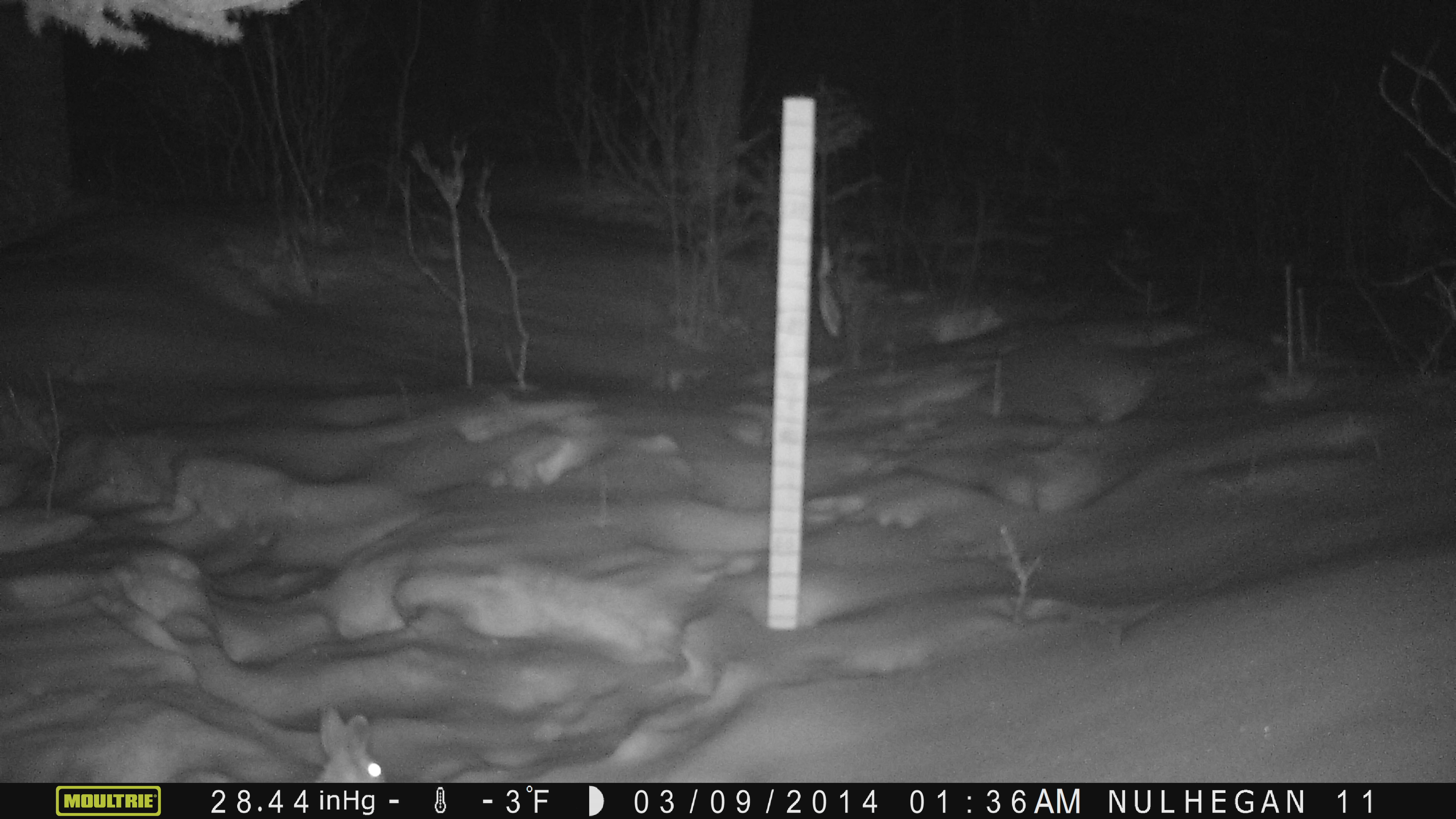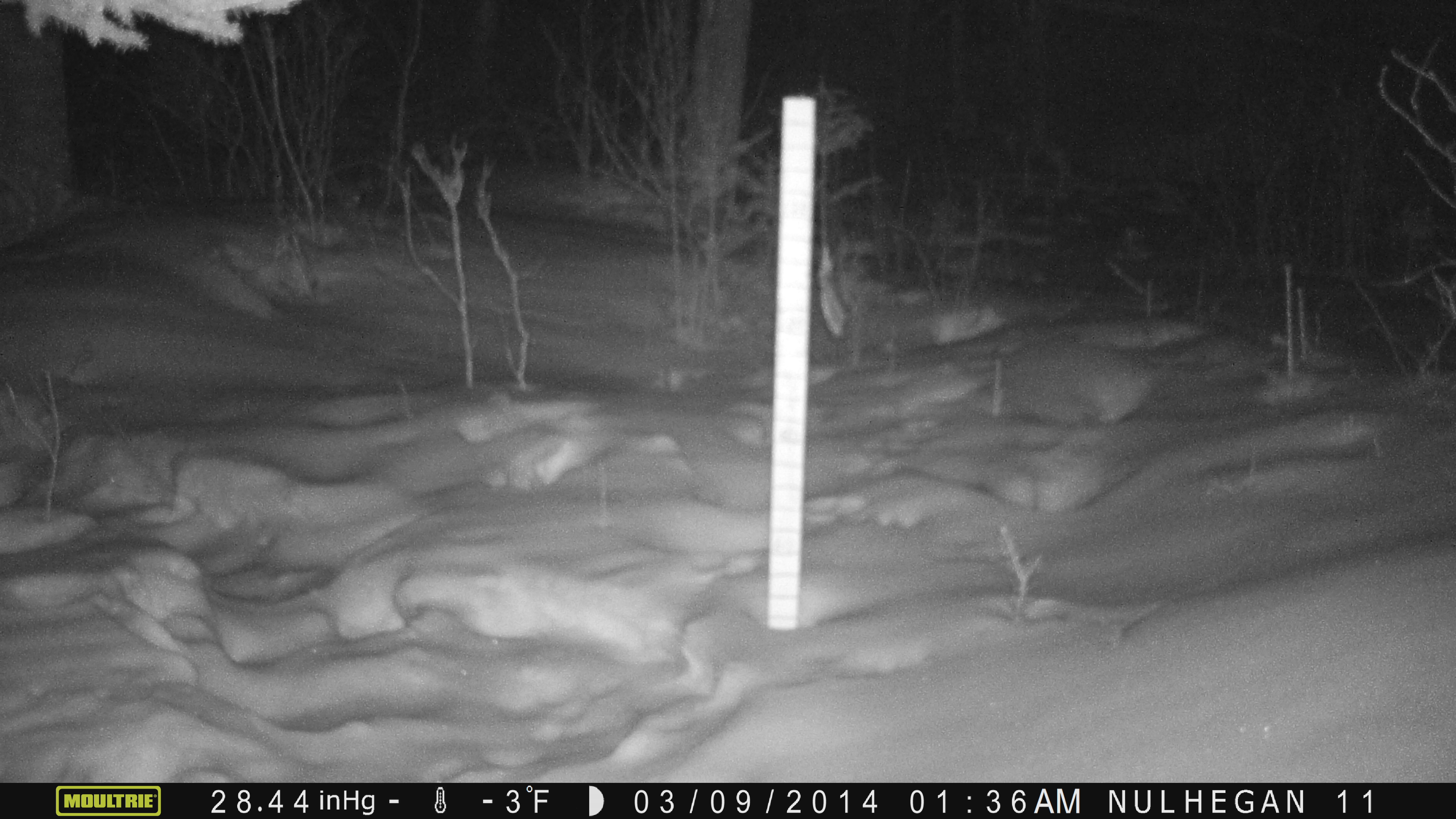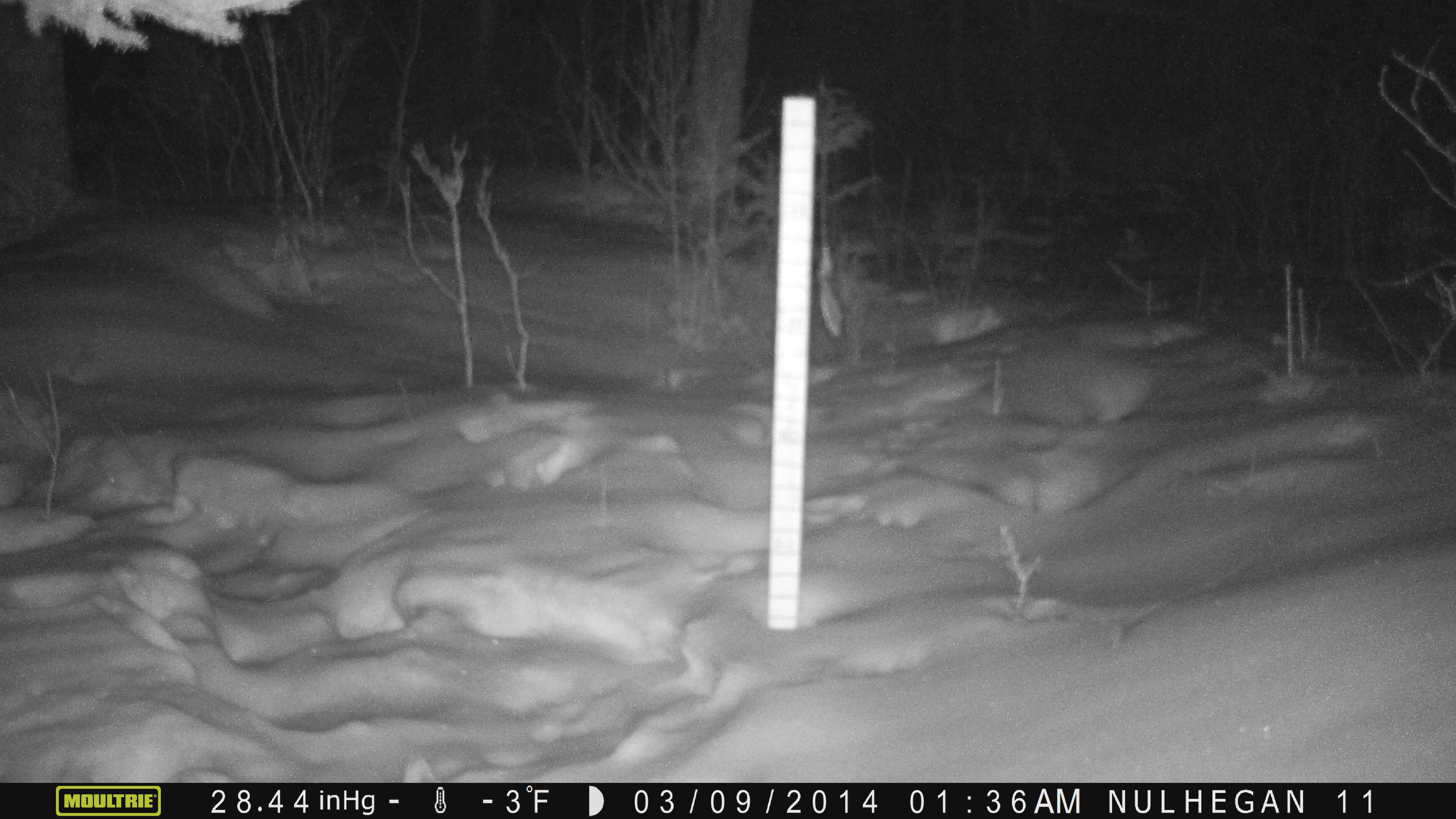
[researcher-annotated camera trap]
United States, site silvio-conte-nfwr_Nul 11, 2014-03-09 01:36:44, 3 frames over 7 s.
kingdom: Animalia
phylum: Chordata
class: Mammalia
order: Lagomorpha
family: Leporidae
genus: Lepus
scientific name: Lepus americanus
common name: snowshoe hare